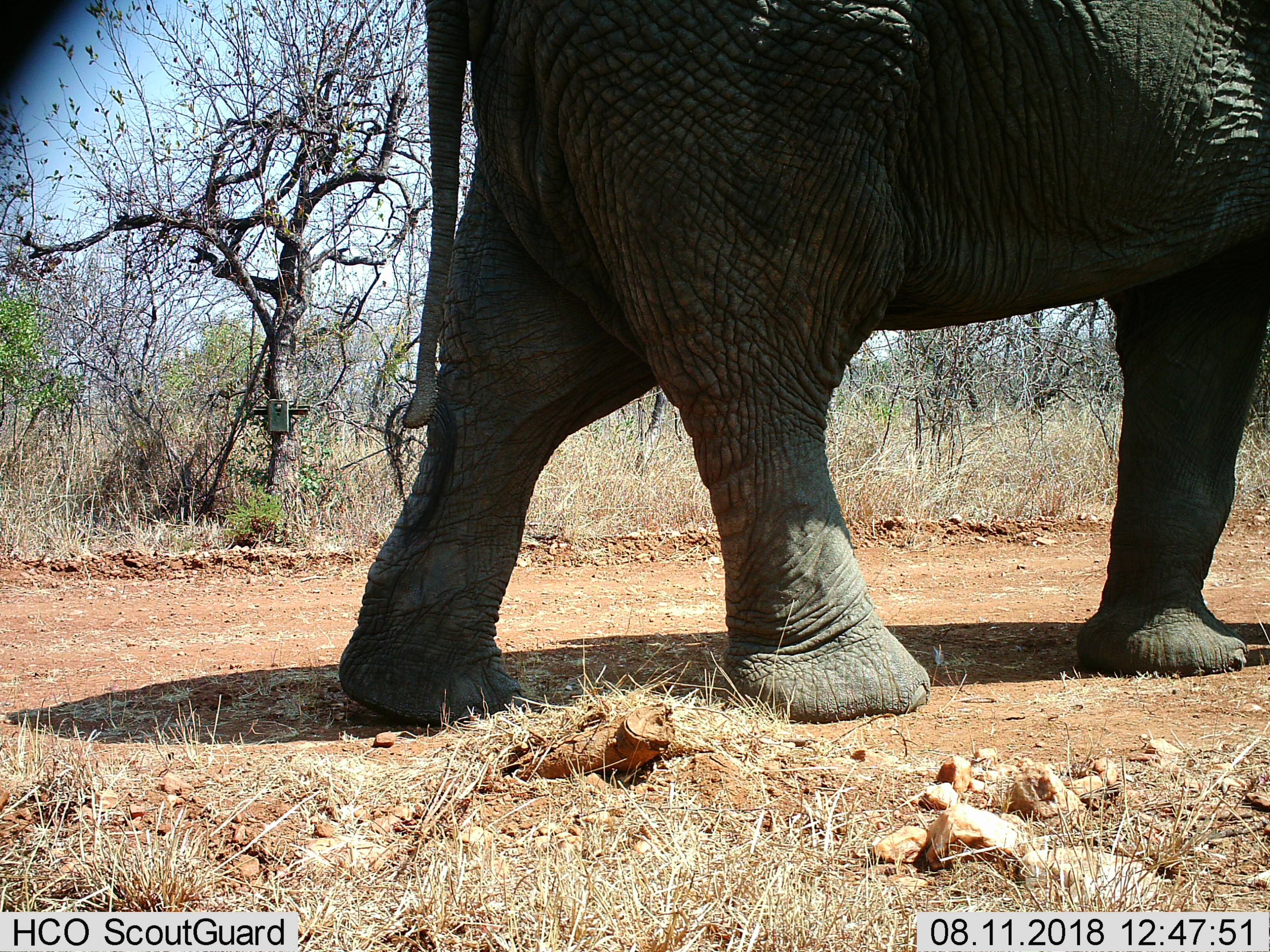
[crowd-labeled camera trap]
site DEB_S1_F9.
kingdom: Animalia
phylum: Chordata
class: Mammalia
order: Proboscidea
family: Elephantidae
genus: Loxodonta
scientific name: Loxodonta africana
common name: african bush elephant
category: elephant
Elephant (african bush elephant) (Loxodonta africana), count 1. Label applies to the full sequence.